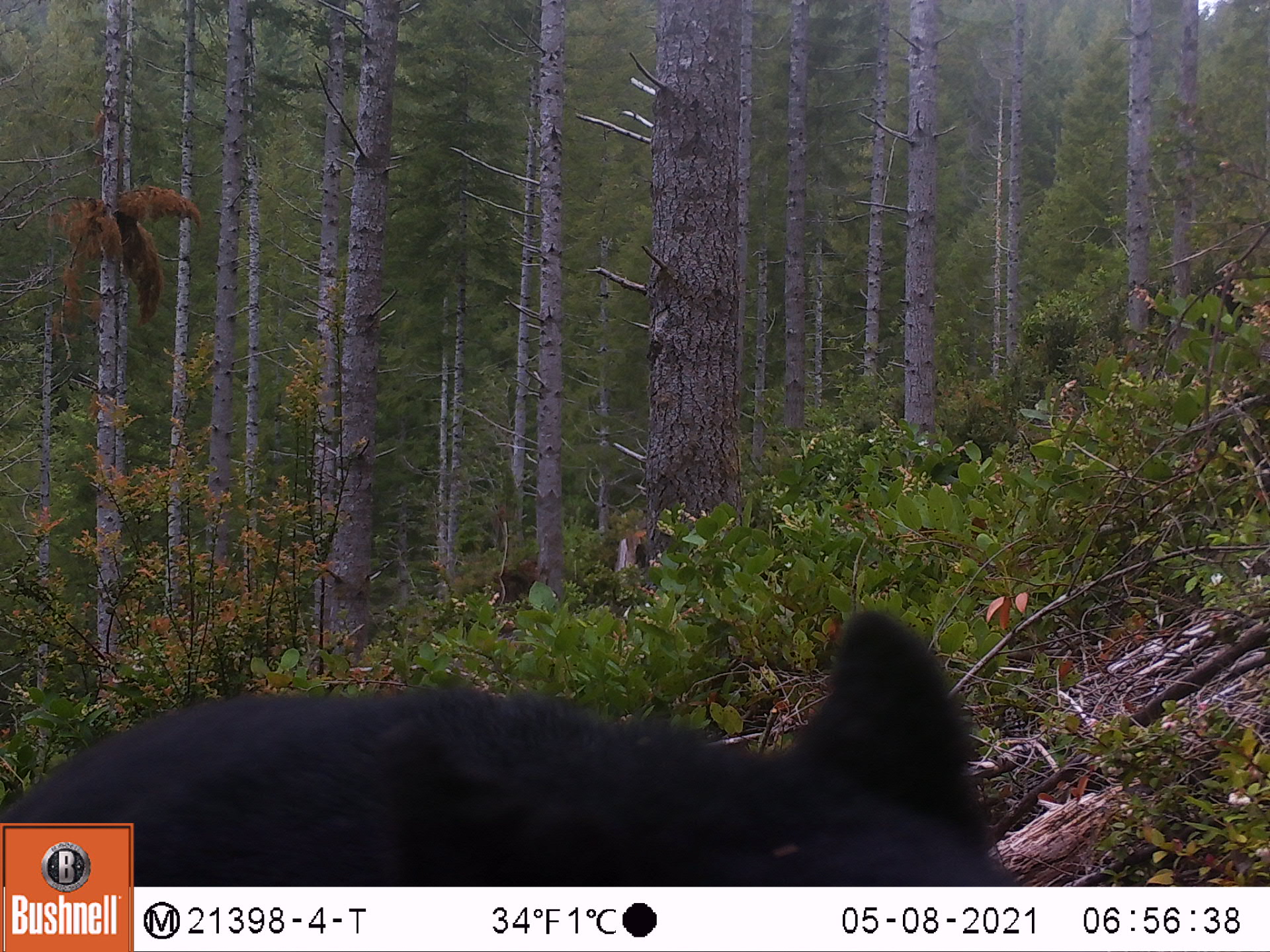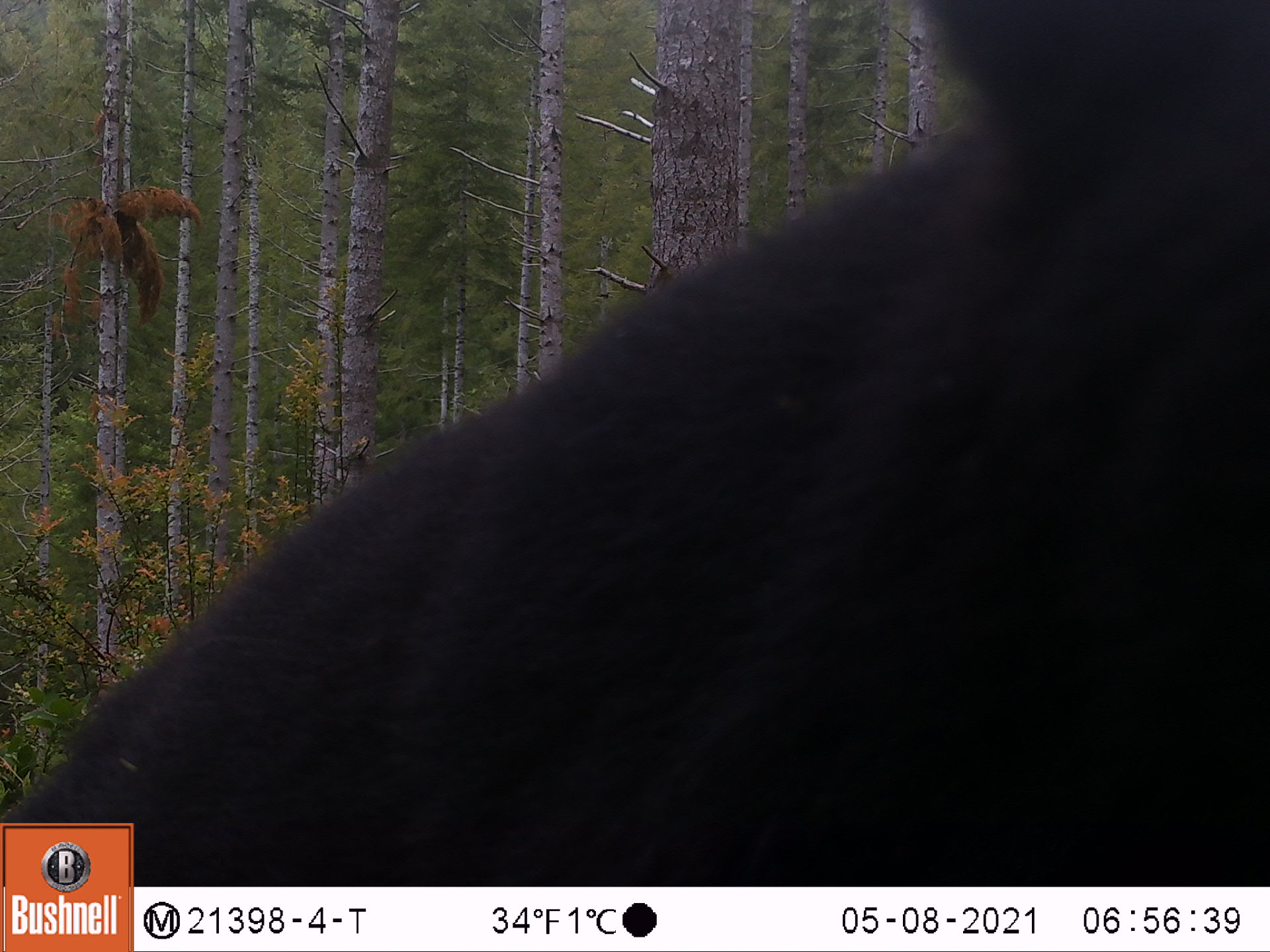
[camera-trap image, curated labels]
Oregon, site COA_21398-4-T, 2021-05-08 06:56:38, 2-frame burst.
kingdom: Animalia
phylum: Chordata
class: Mammalia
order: Carnivora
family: Ursidae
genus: Ursus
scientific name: Ursus americanus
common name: american black bear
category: black bear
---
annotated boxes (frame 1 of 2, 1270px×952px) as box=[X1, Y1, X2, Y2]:
black bear: box=[137, 598, 1015, 883]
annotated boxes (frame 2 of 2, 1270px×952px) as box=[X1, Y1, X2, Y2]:
black bear: box=[139, 10, 1258, 880]